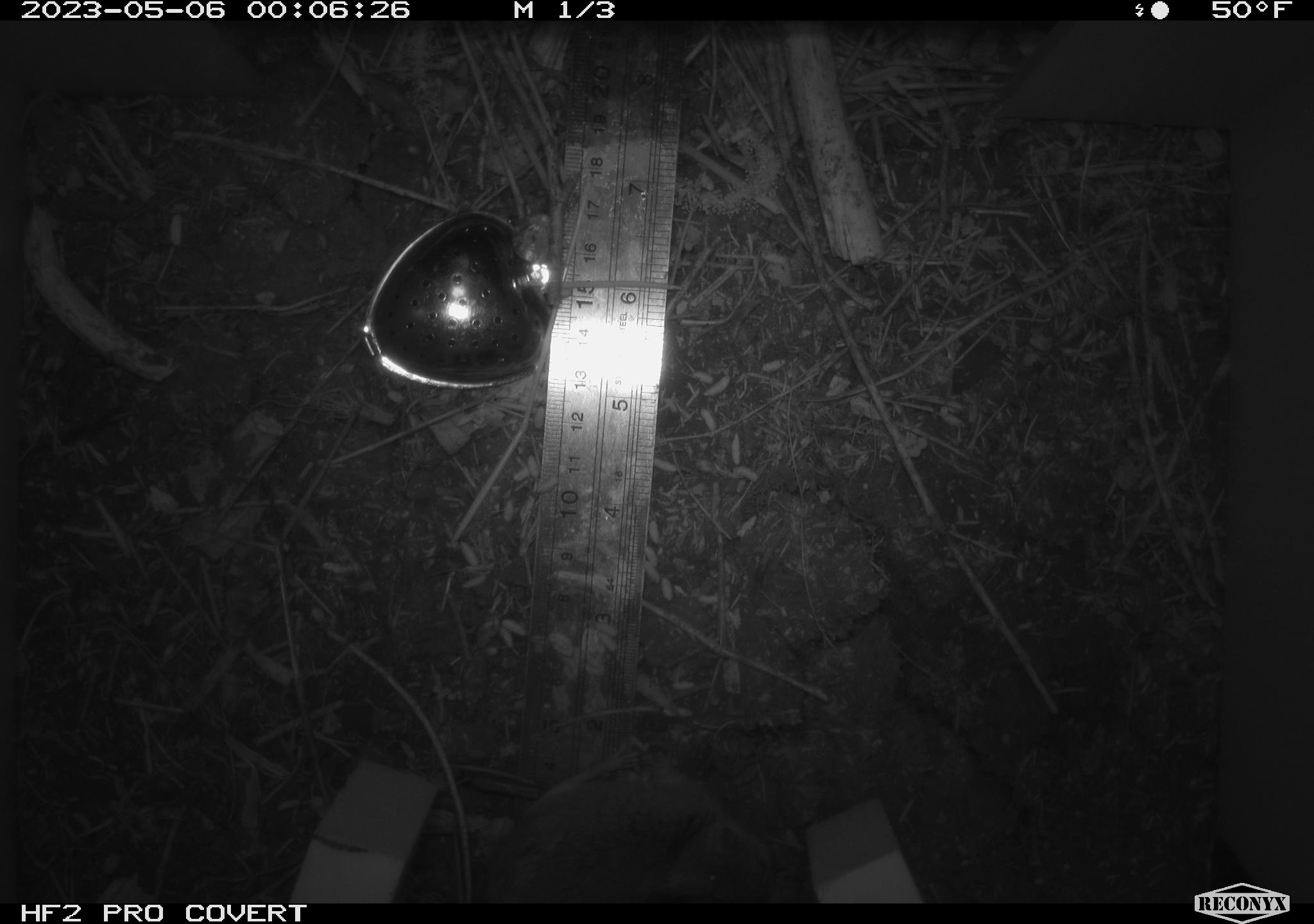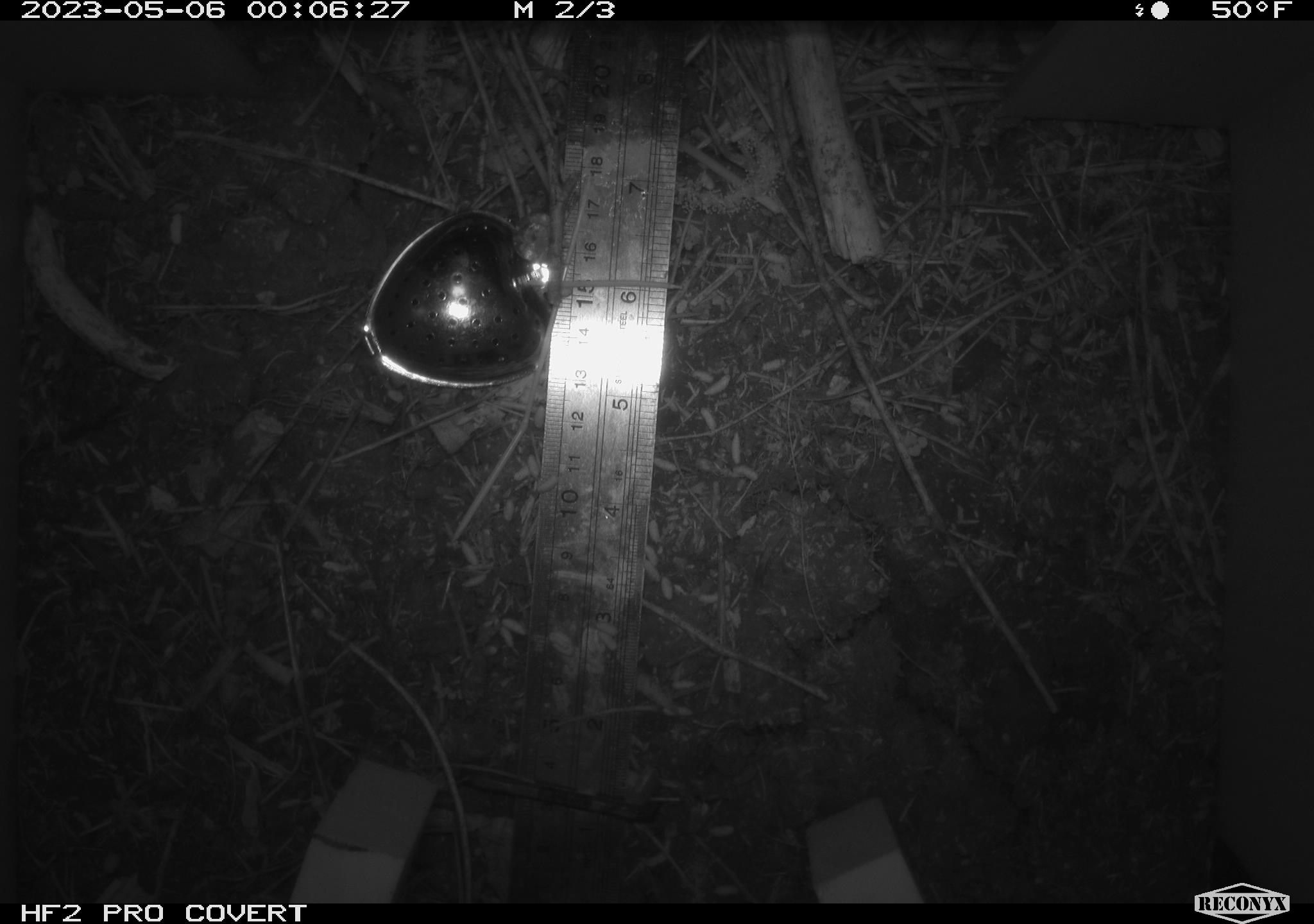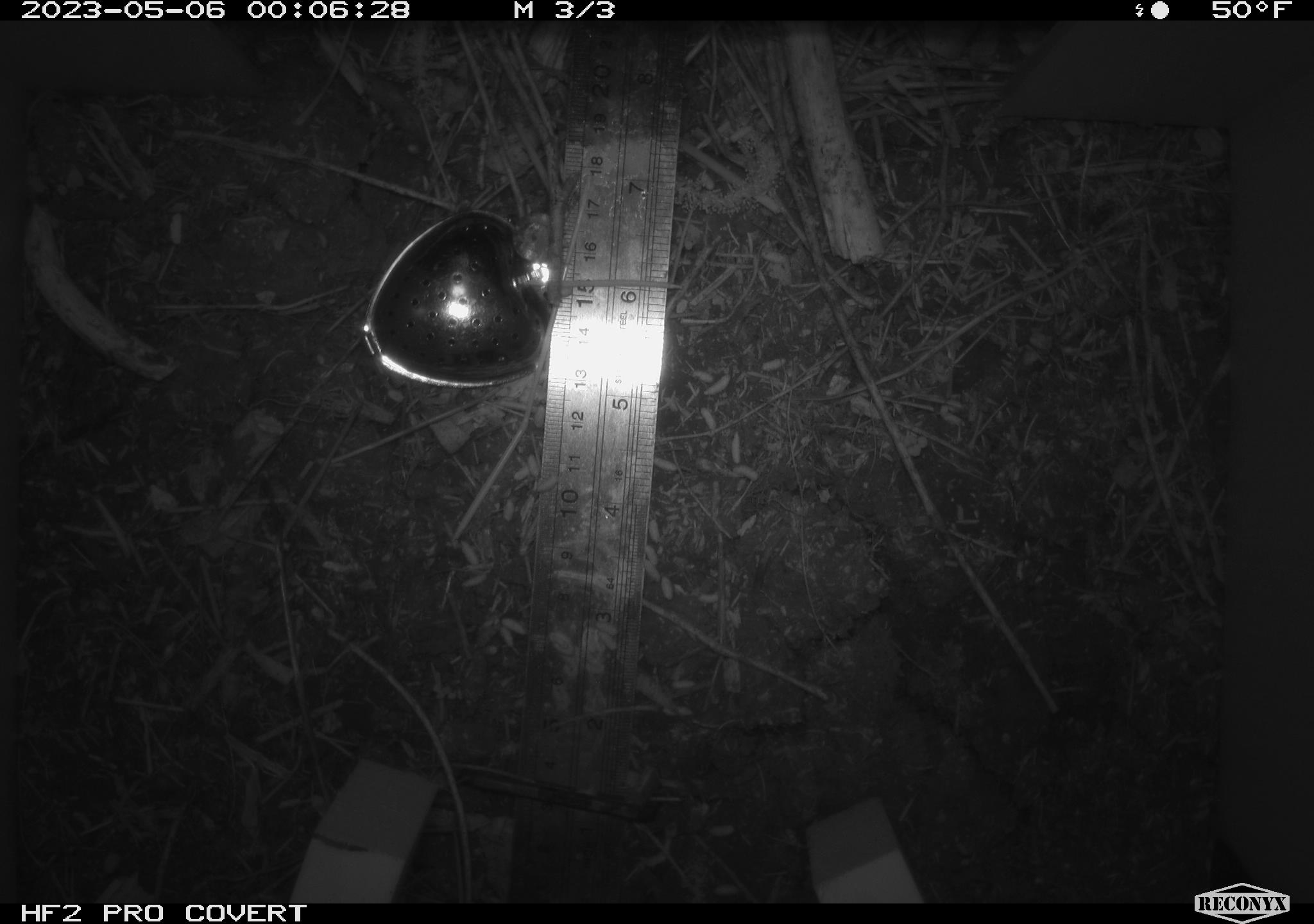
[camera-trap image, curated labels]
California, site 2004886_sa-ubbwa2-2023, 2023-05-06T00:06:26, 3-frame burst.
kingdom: Animalia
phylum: Chordata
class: Mammalia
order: Rodentia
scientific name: Rodentia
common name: mouse species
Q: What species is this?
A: Mouse species (Rodentia).